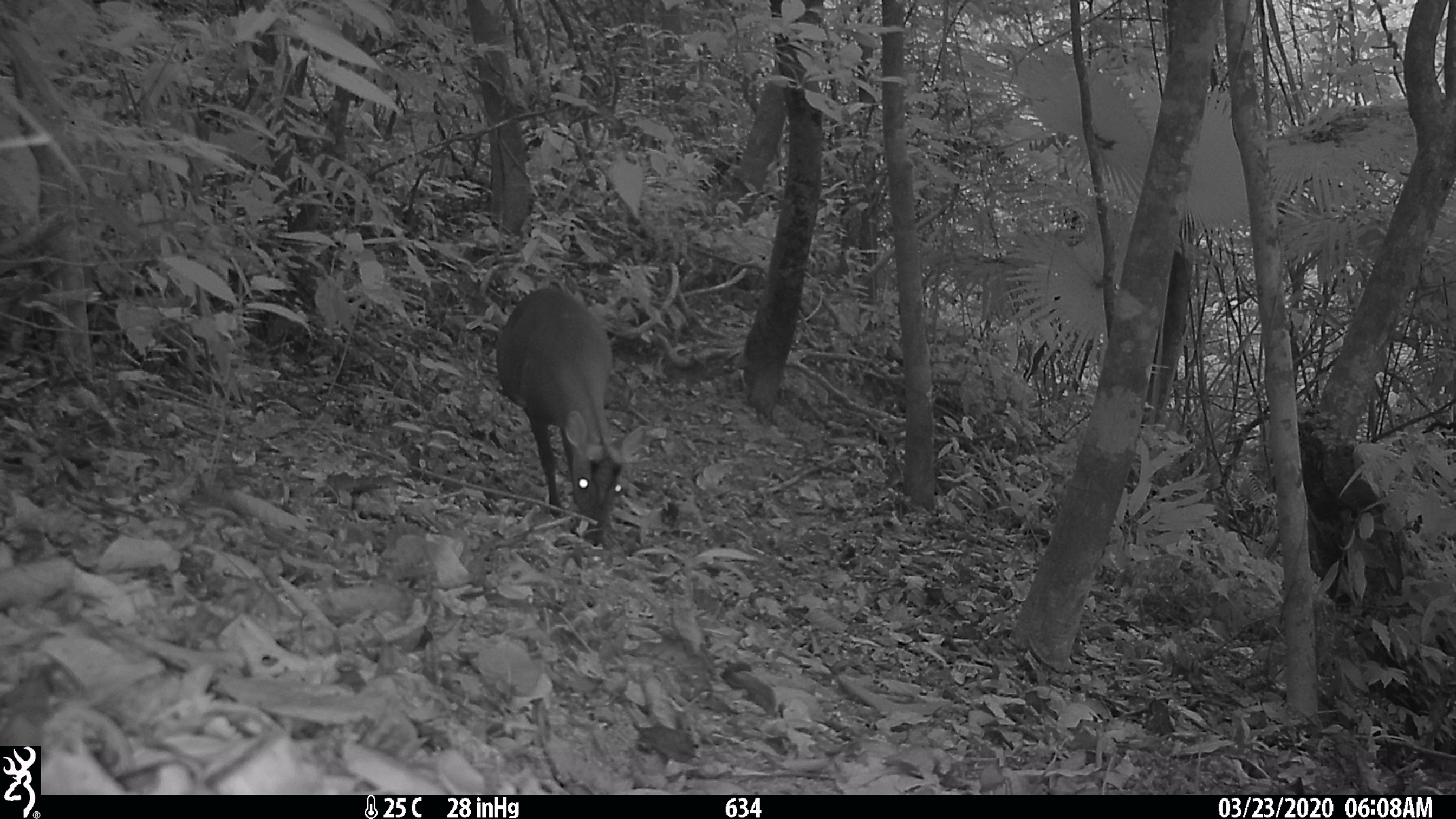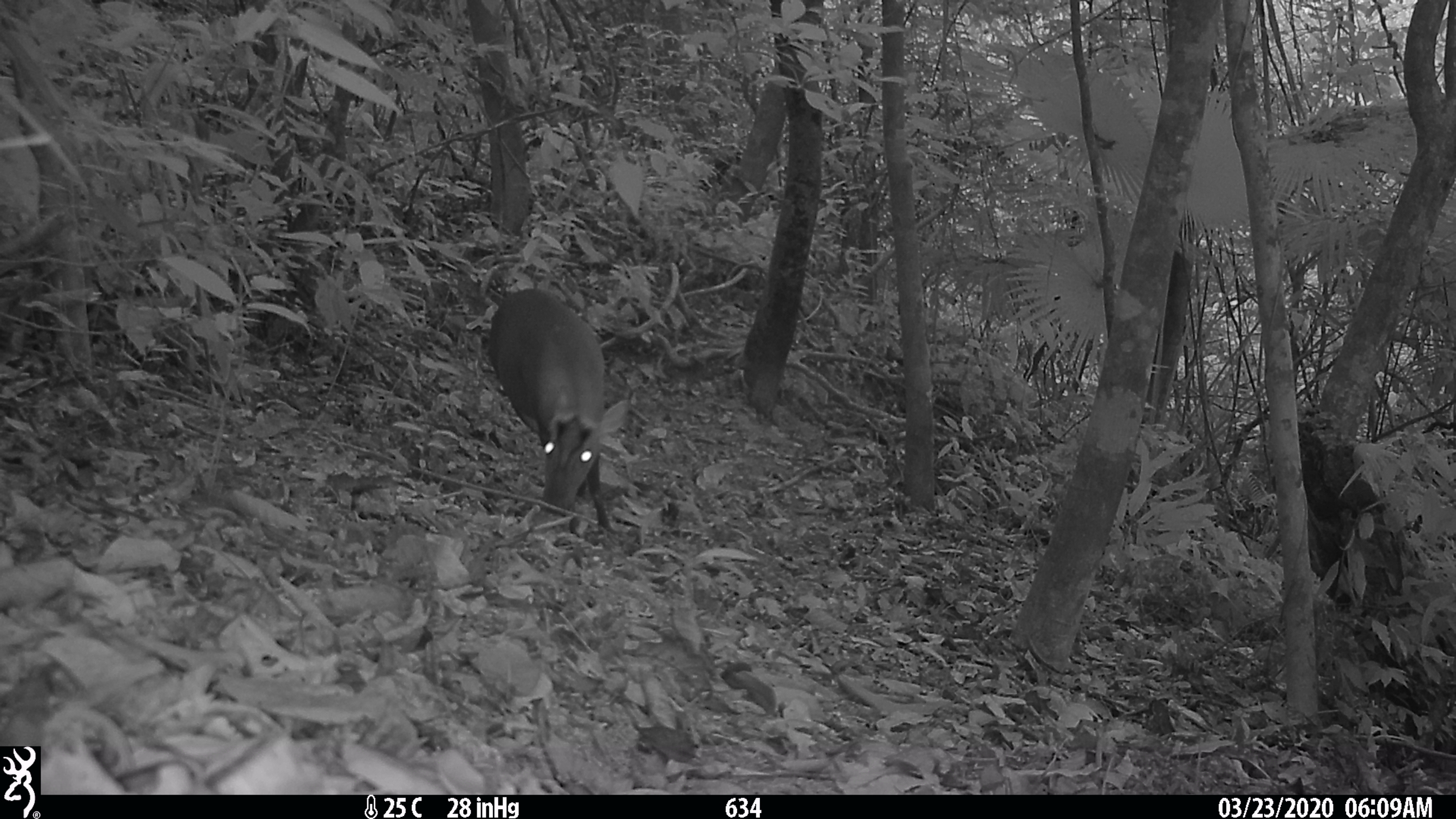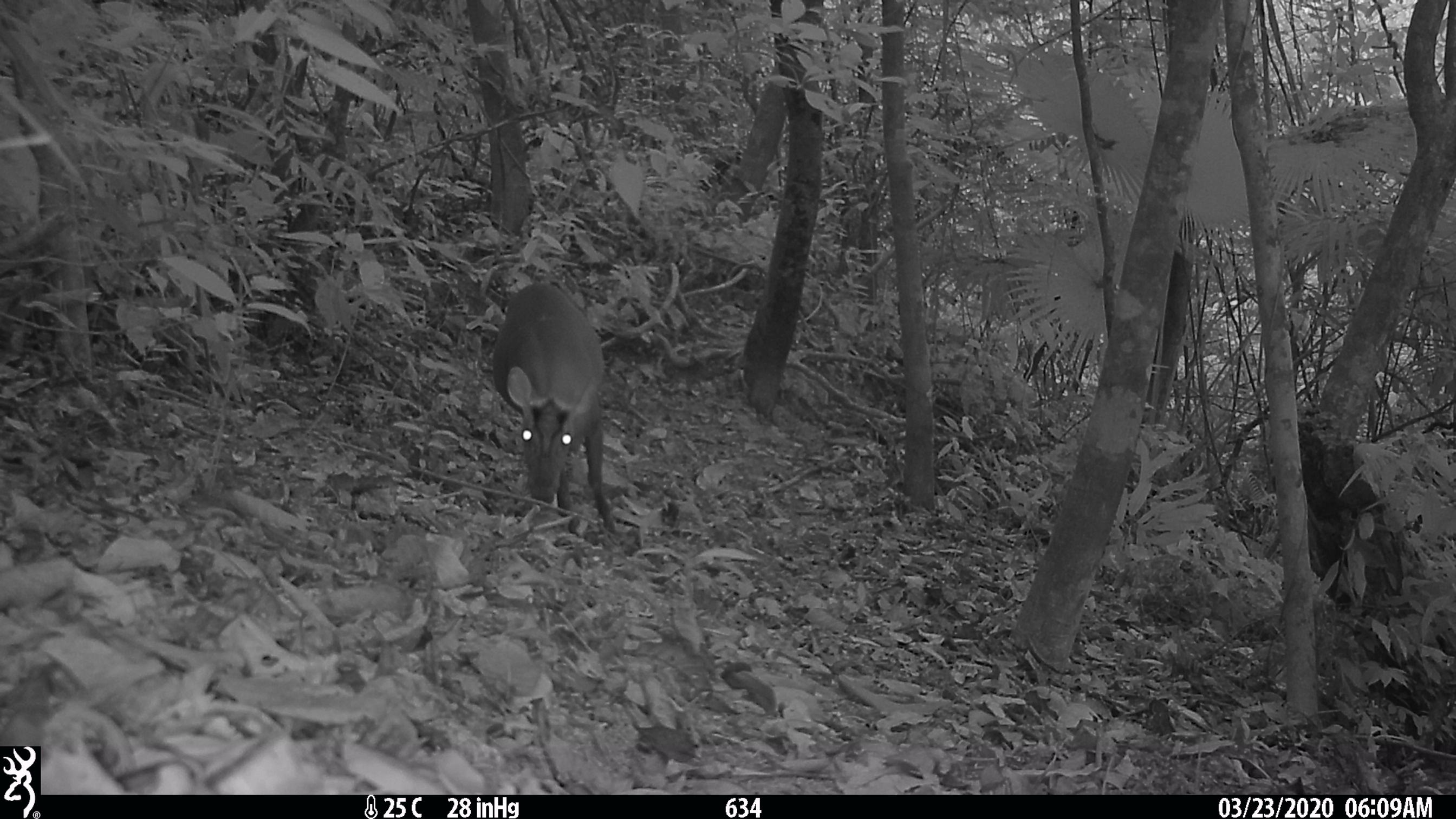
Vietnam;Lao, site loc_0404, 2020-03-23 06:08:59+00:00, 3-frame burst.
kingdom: Animalia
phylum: Chordata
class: Mammalia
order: Artiodactyla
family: Cervidae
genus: Muntiacus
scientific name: Muntiacus rooseveltorum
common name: roosevelt's muntjac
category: roosevelts muntjac group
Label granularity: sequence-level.